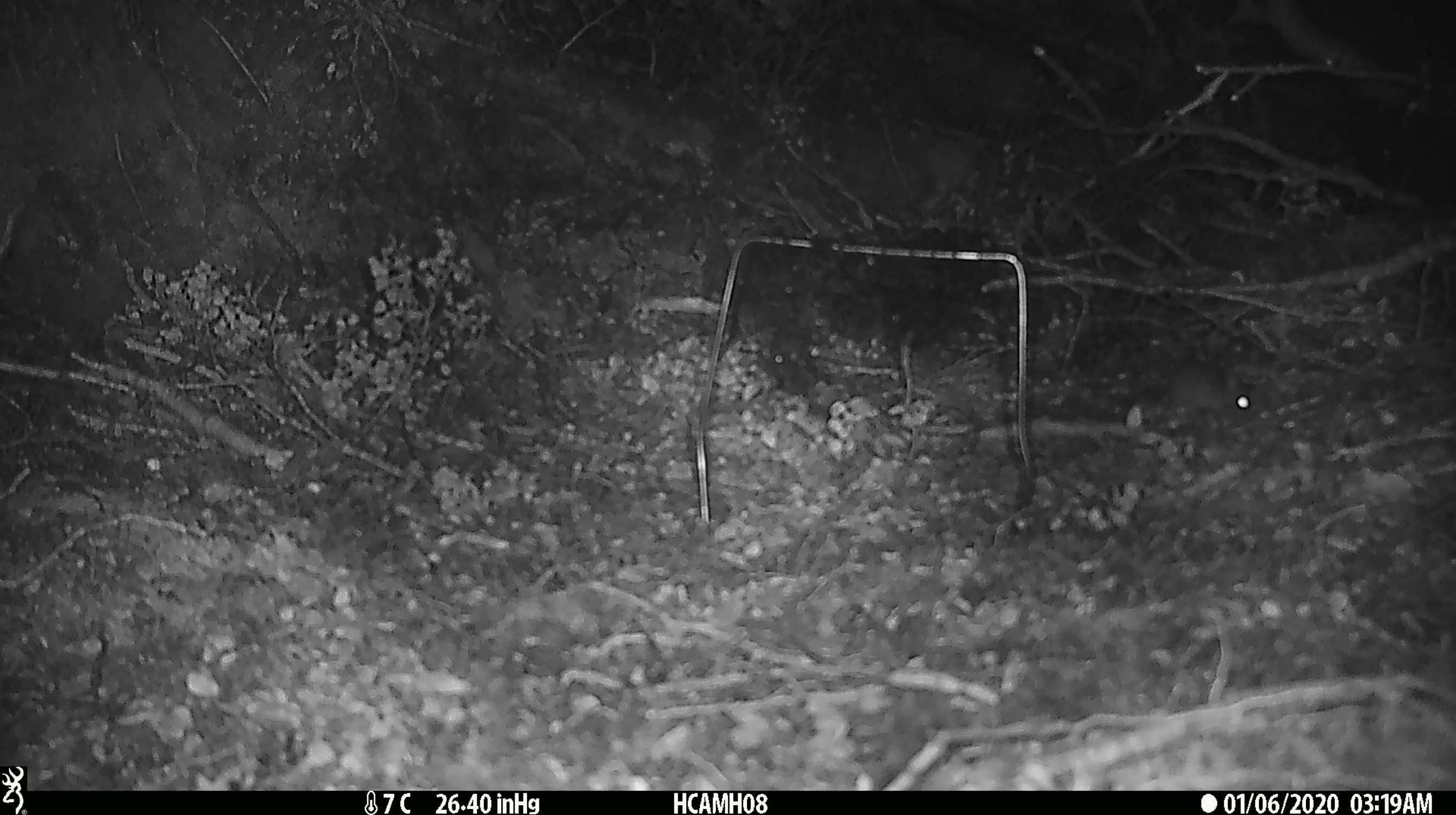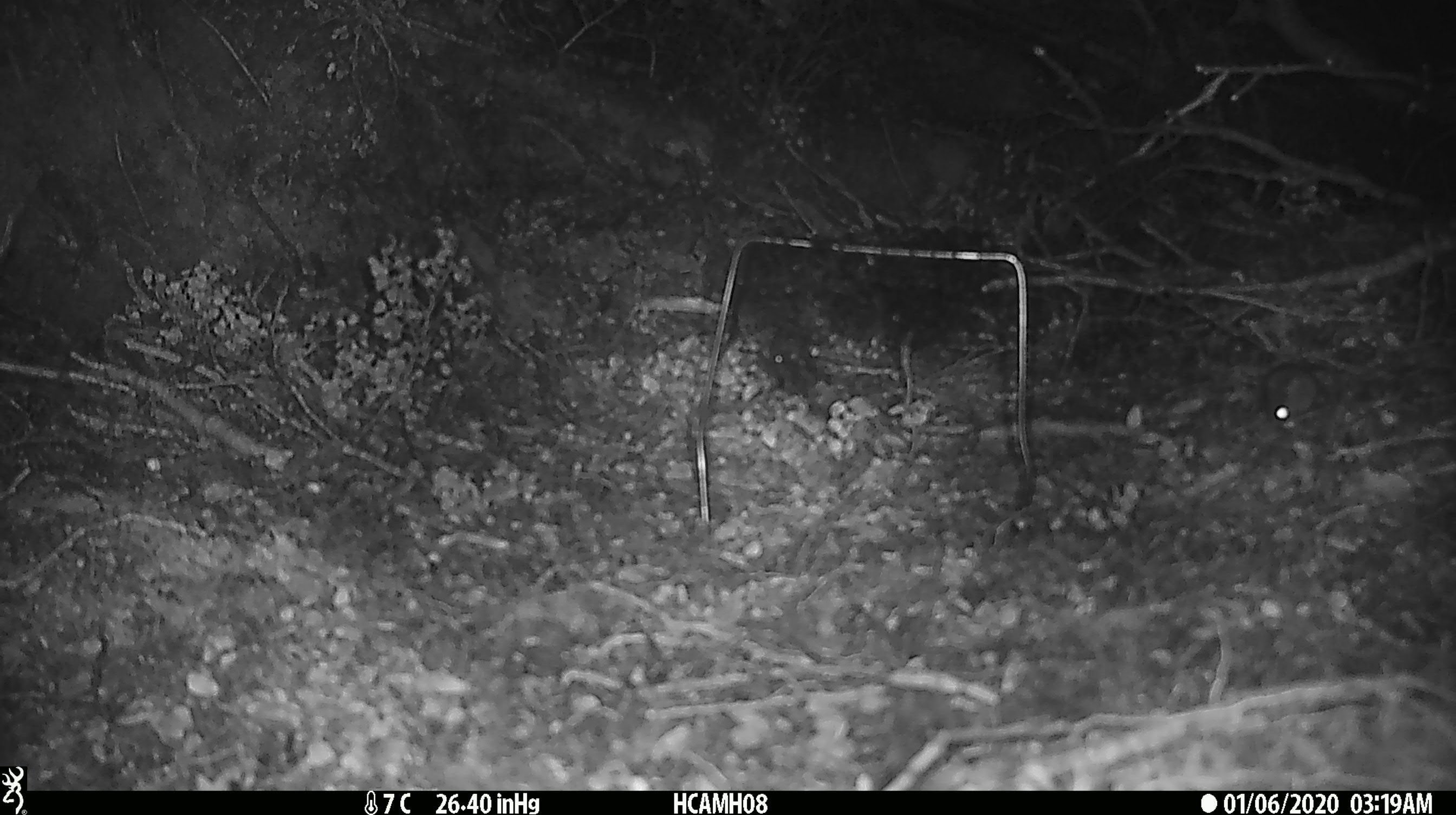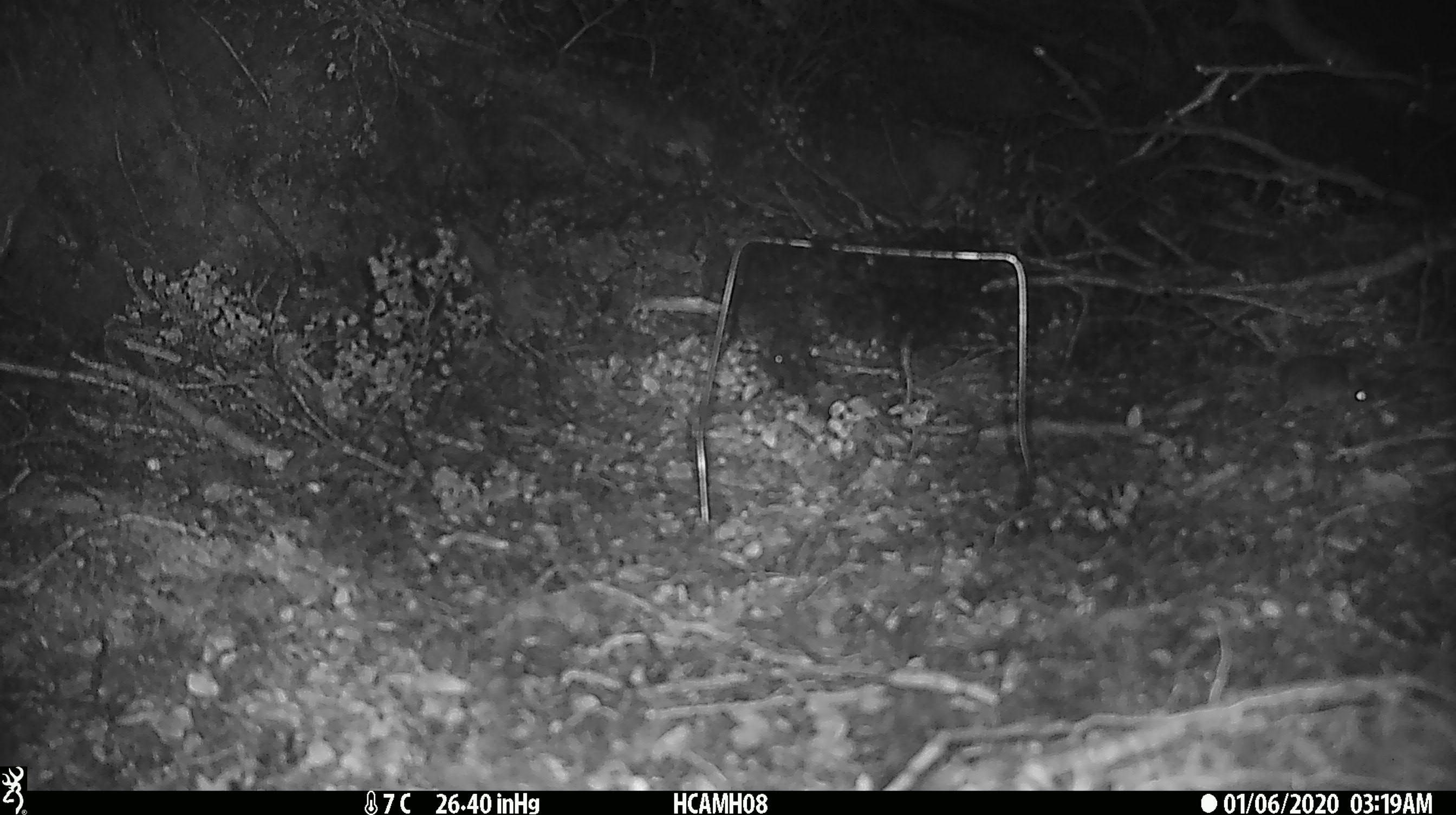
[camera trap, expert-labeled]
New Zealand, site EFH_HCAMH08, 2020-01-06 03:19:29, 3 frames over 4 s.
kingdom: Animalia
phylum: Chordata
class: Mammalia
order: Rodentia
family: Muridae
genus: Mus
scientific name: Mus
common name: mouse